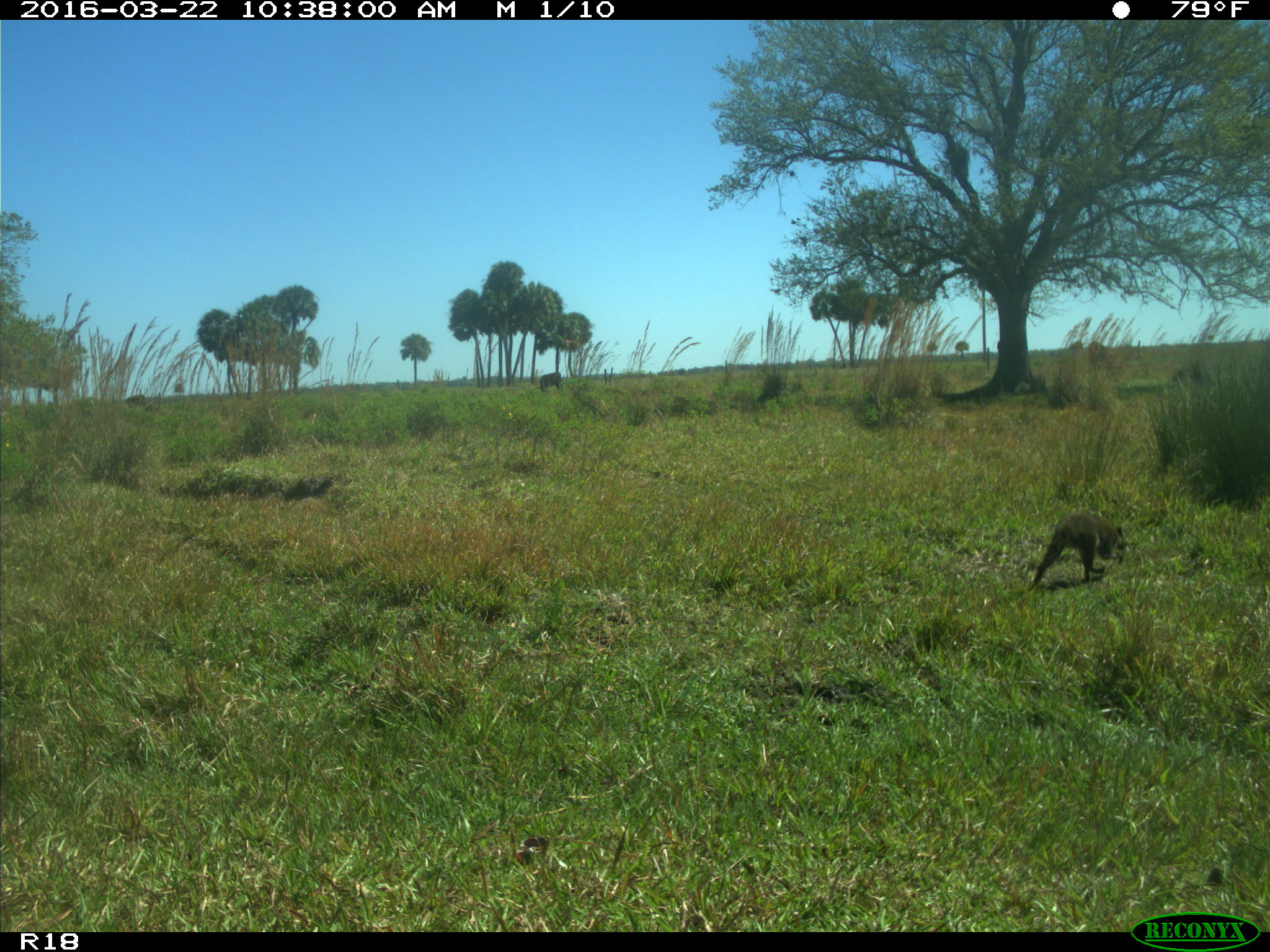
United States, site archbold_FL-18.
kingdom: Animalia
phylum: Chordata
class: Mammalia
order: Carnivora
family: Procyonidae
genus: Procyon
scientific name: Procyon lotor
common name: common raccoon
Procyon lotor (common raccoon).